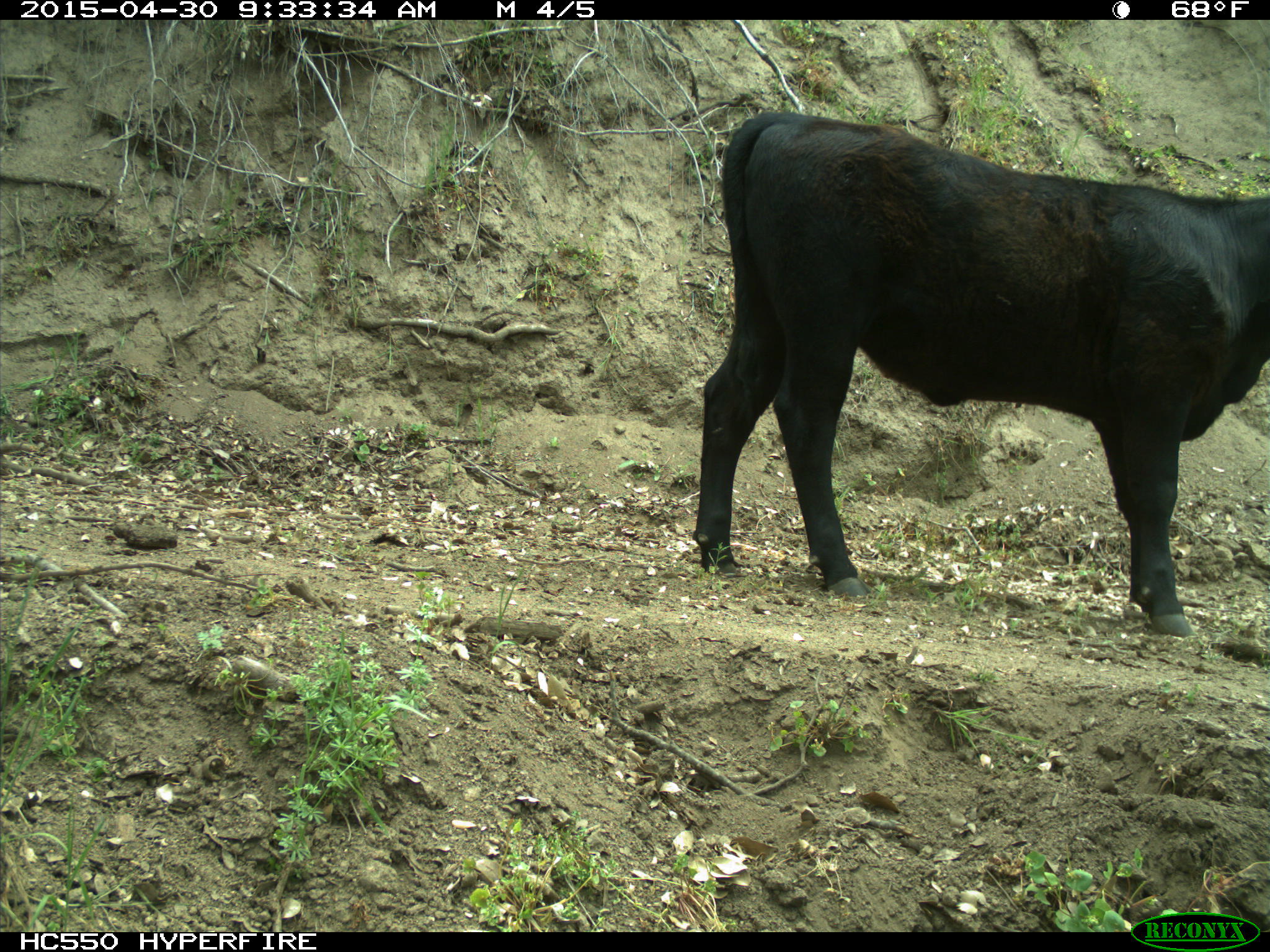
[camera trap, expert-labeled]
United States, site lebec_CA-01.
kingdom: Animalia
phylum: Chordata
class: Mammalia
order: Artiodactyla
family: Bovidae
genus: Bos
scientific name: Bos taurus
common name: domestic cow